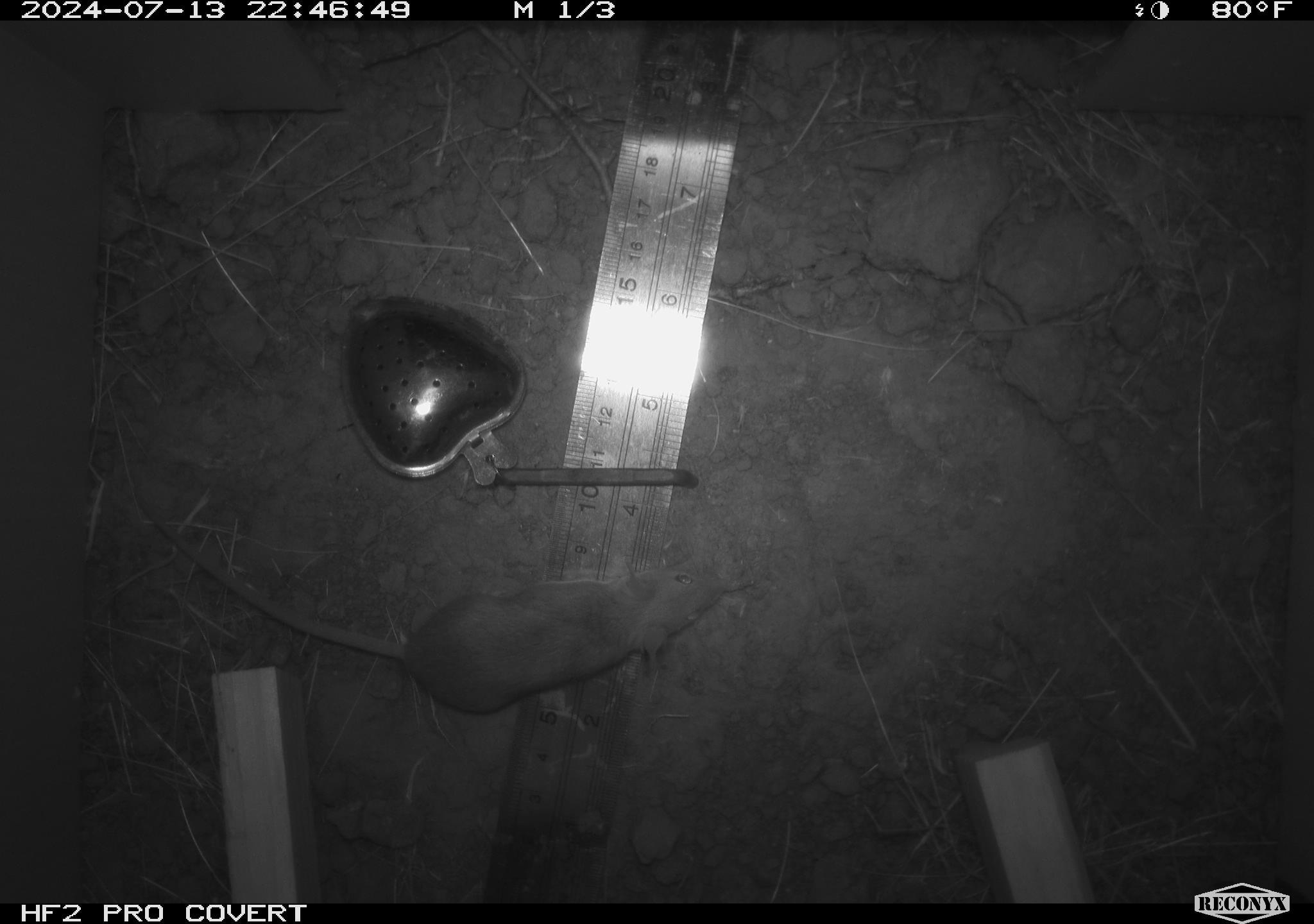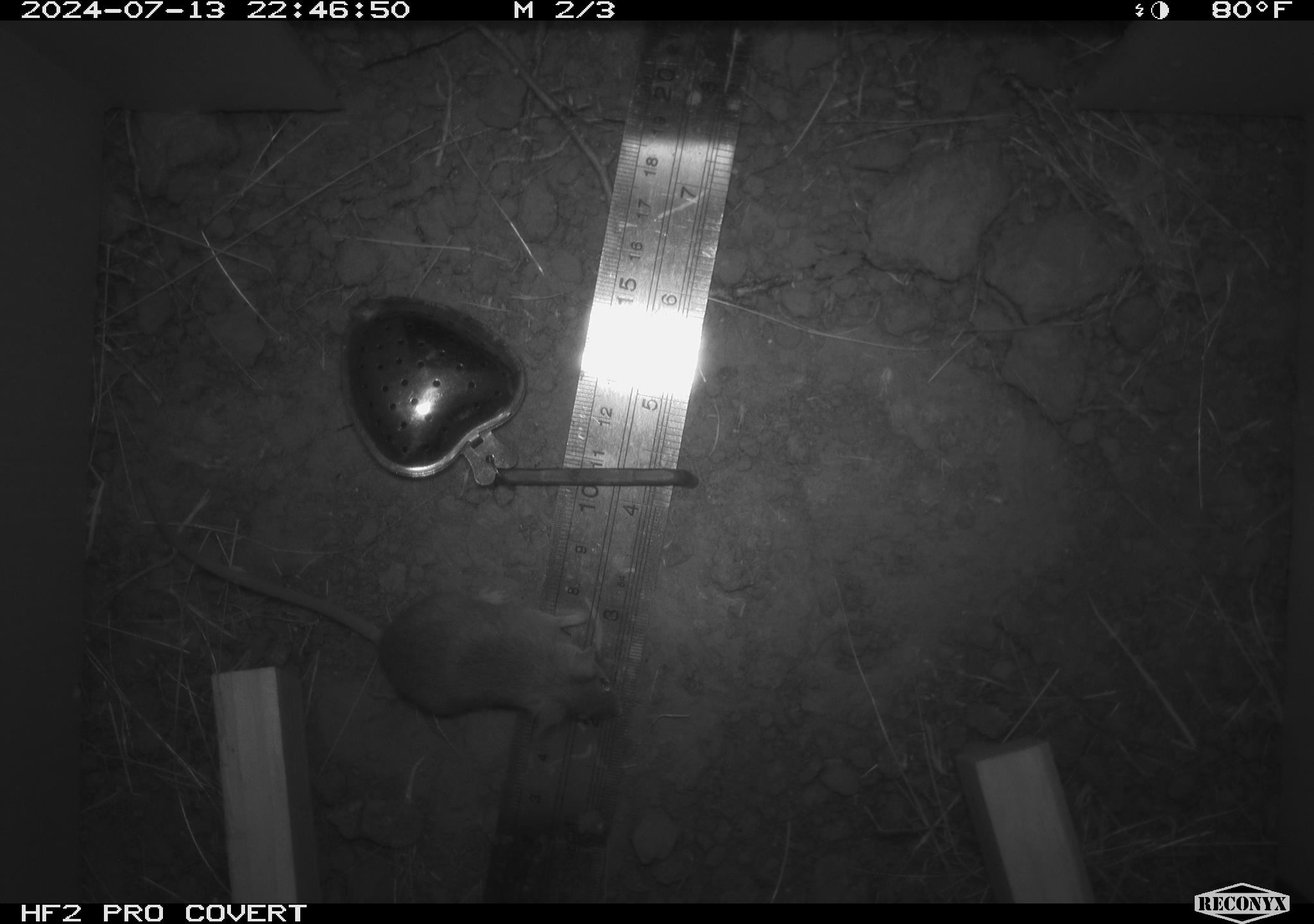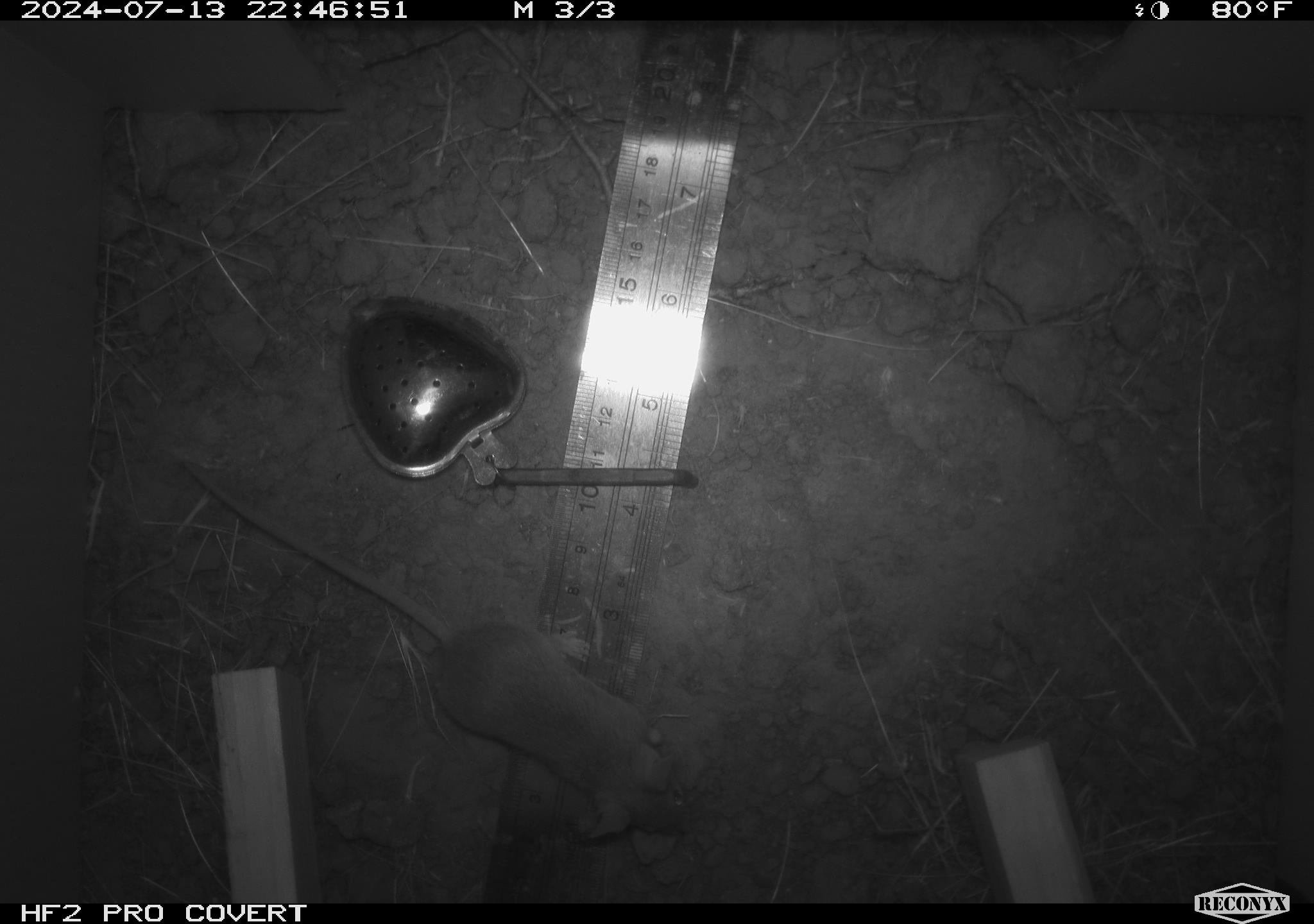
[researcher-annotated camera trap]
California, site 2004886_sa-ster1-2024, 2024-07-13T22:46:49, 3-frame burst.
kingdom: Animalia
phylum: Chordata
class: Mammalia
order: Rodentia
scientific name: Rodentia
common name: mouse species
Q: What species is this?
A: Mouse species (Rodentia).